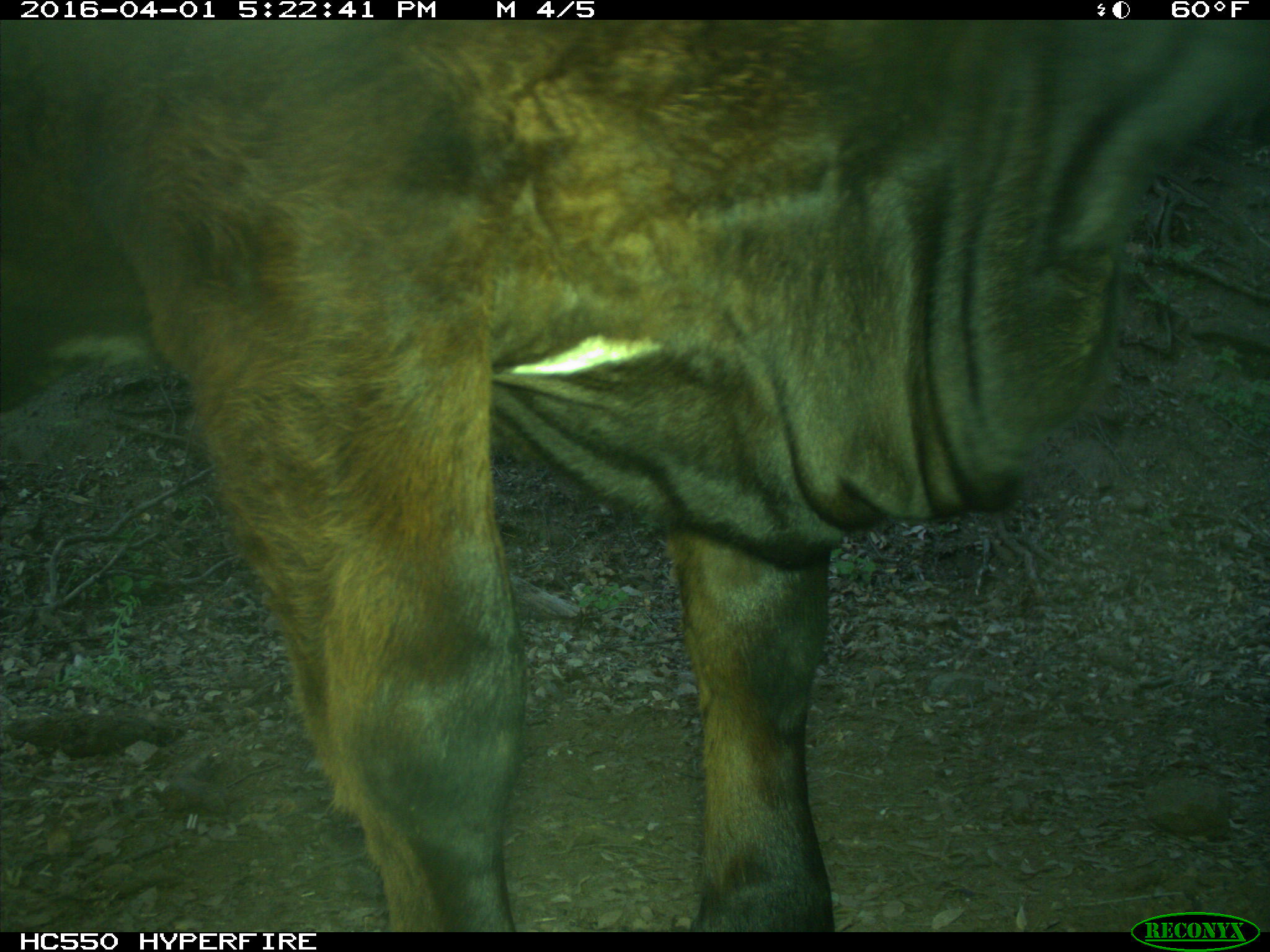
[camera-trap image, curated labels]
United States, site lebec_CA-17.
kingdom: Animalia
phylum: Chordata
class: Mammalia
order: Artiodactyla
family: Bovidae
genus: Bos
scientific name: Bos taurus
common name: domestic cow